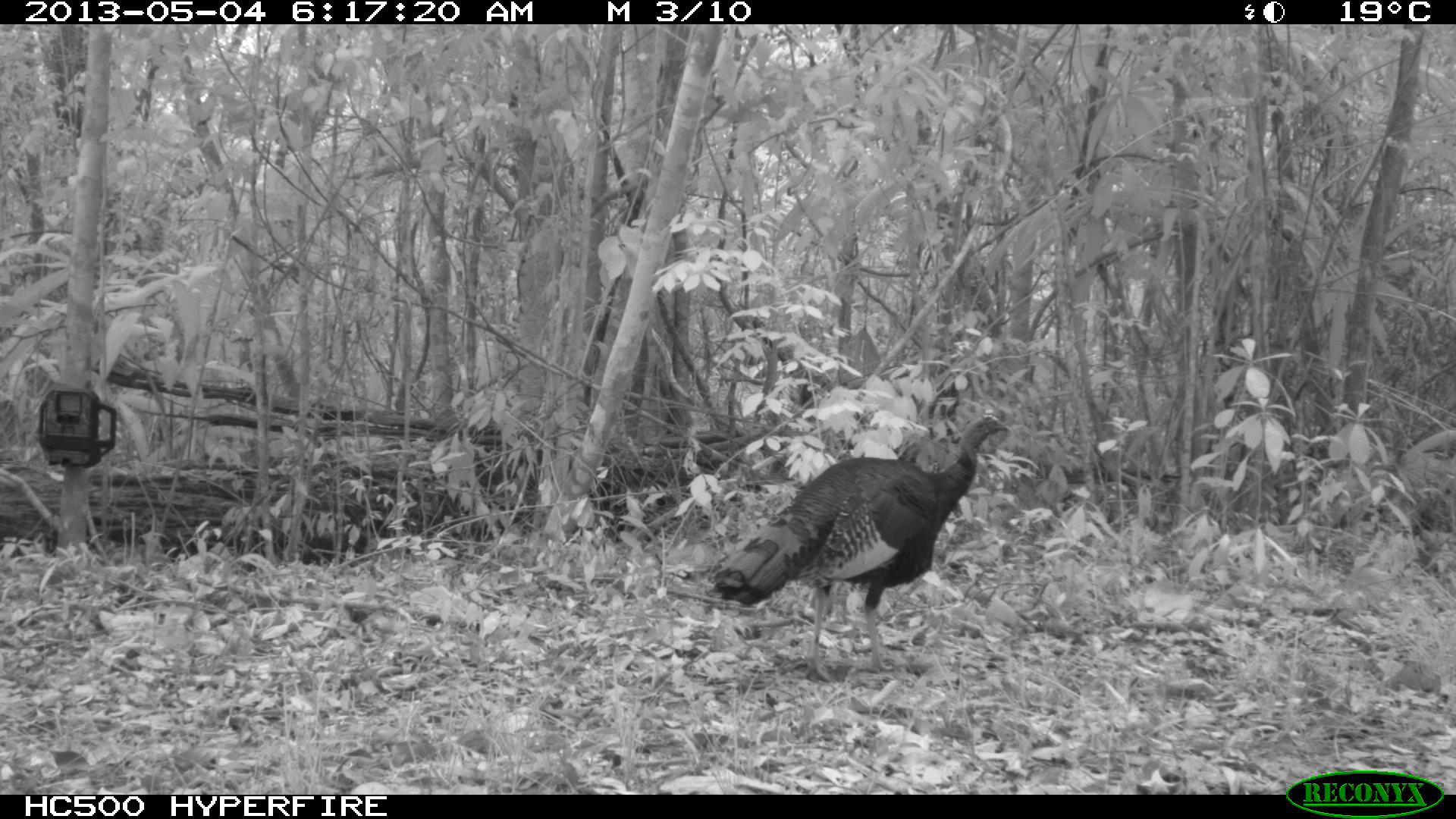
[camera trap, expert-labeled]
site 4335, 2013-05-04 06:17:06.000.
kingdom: Animalia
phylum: Chordata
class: Aves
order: Galliformes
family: Phasianidae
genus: Meleagris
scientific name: Meleagris ocellata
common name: ocellated turkey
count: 1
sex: male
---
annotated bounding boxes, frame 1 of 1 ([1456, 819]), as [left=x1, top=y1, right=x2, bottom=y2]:
meleagris ocellata: [left=708, top=411, right=1011, bottom=682]